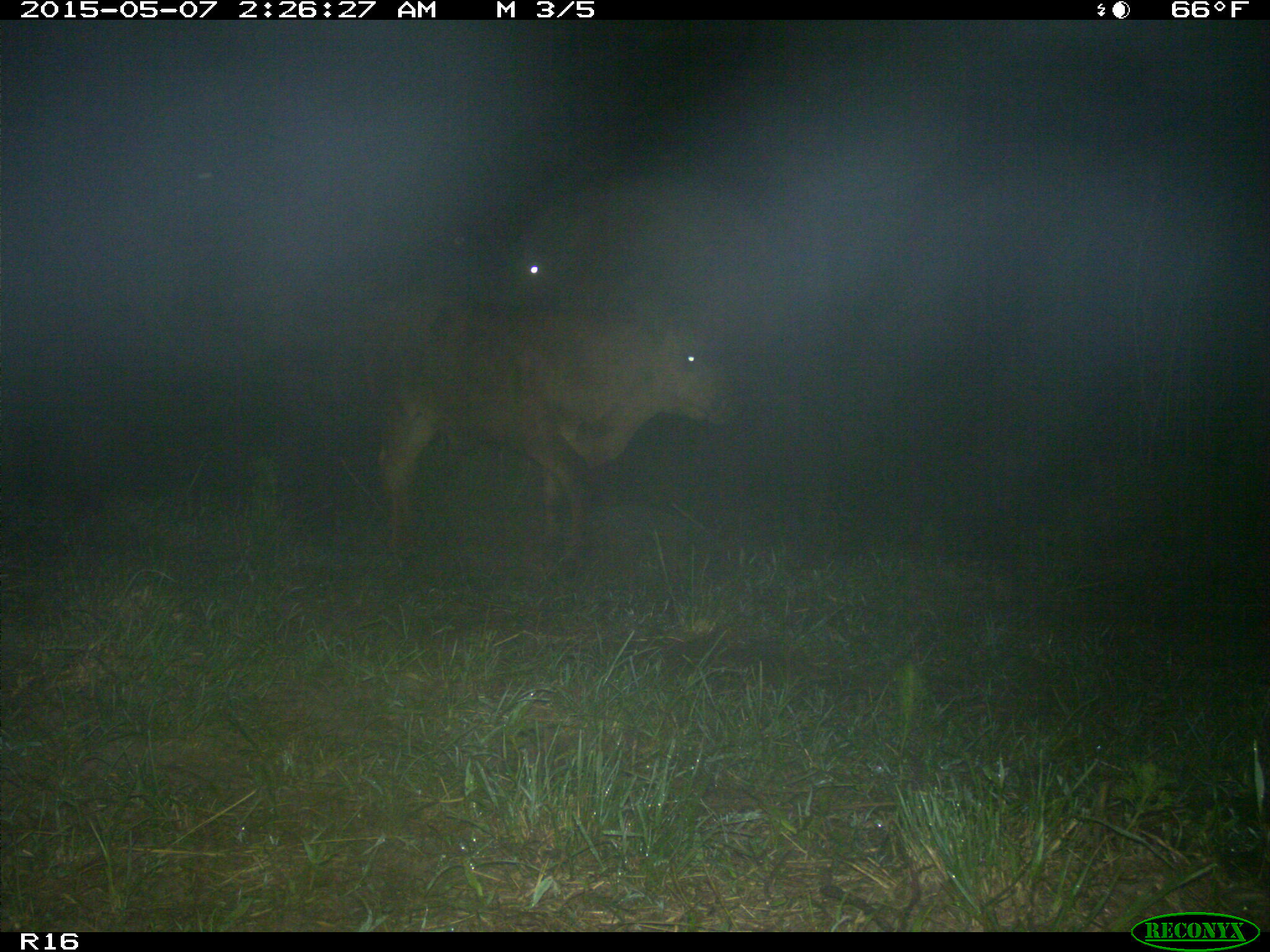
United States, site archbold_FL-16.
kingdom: Animalia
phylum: Chordata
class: Mammalia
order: Artiodactyla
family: Bovidae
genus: Bos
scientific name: Bos taurus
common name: domestic cow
Bos taurus (domestic cow).